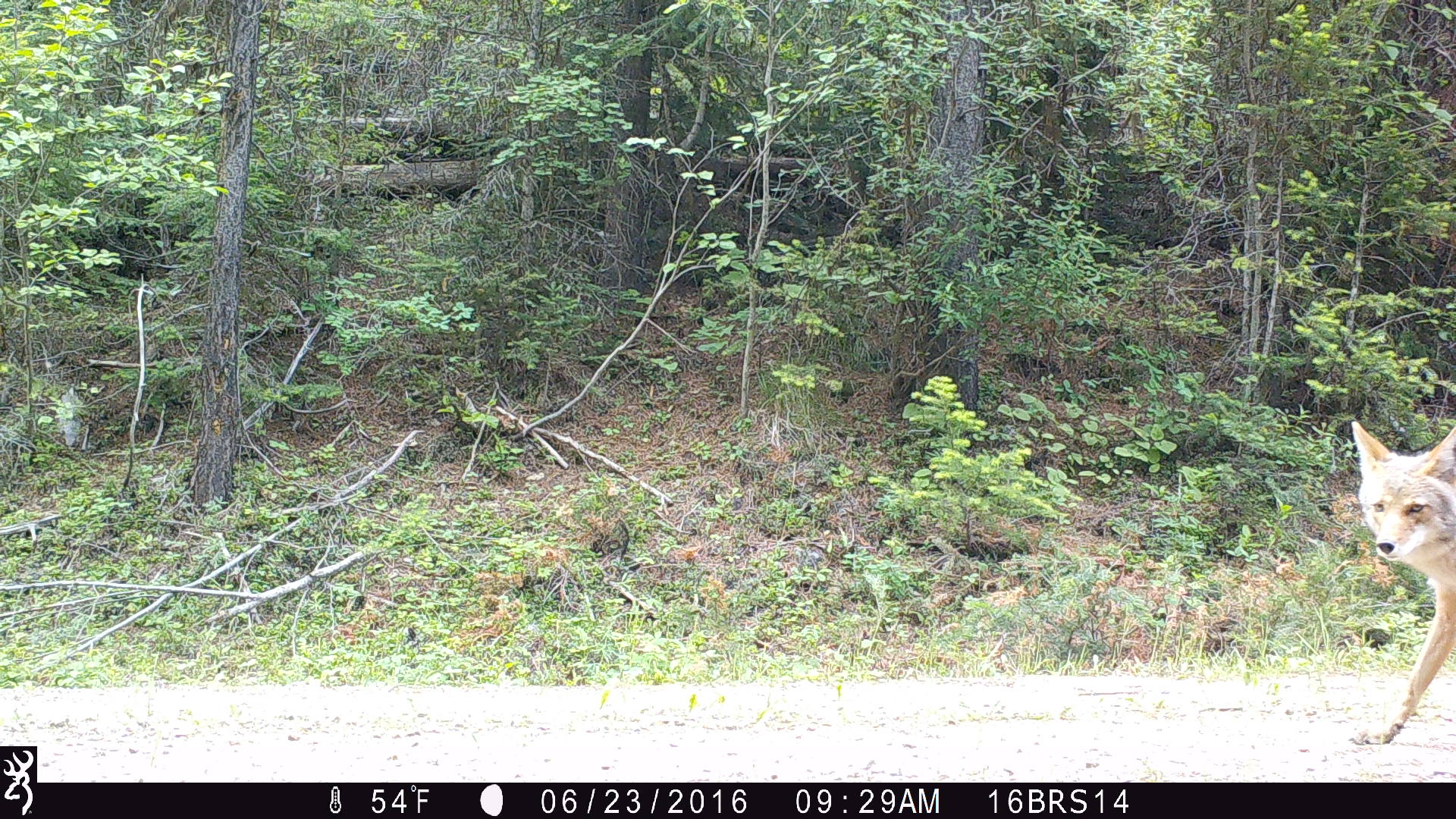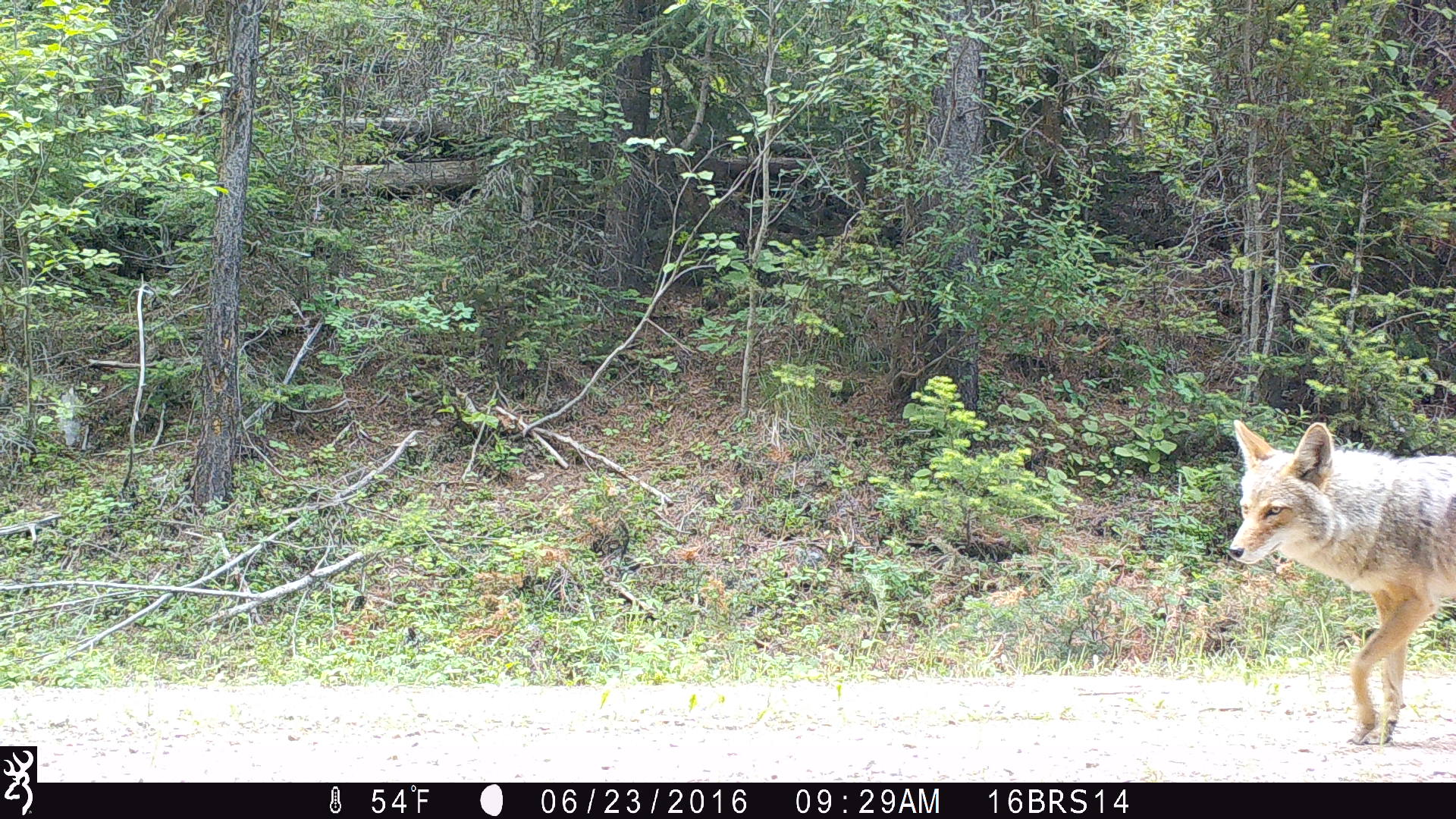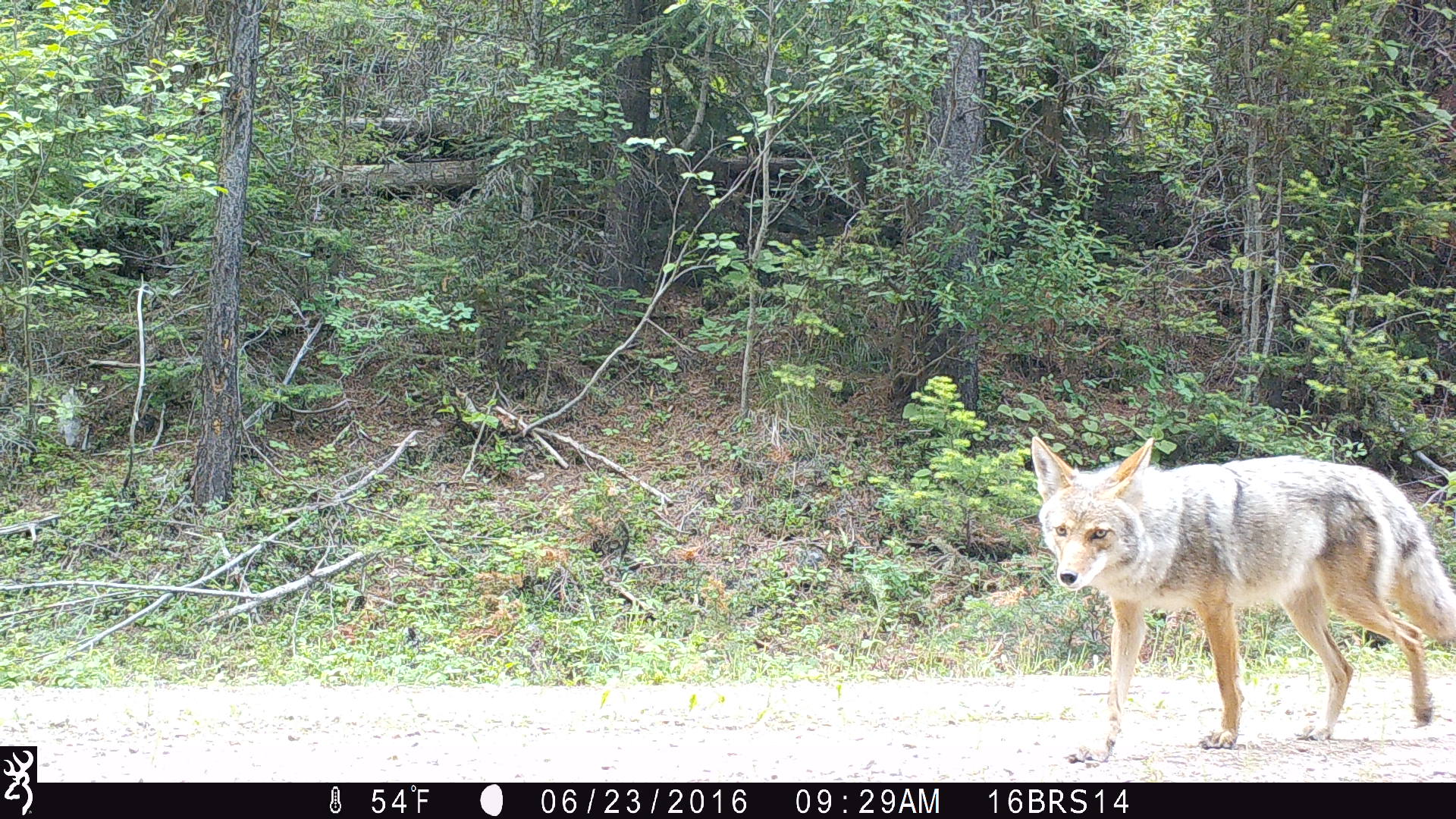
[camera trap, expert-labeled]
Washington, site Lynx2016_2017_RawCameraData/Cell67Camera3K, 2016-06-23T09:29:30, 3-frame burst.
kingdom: Animalia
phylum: Chordata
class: Mammalia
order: Carnivora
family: Canidae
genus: Canis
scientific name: Canis latrans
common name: coyote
Canis latrans (coyote). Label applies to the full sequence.